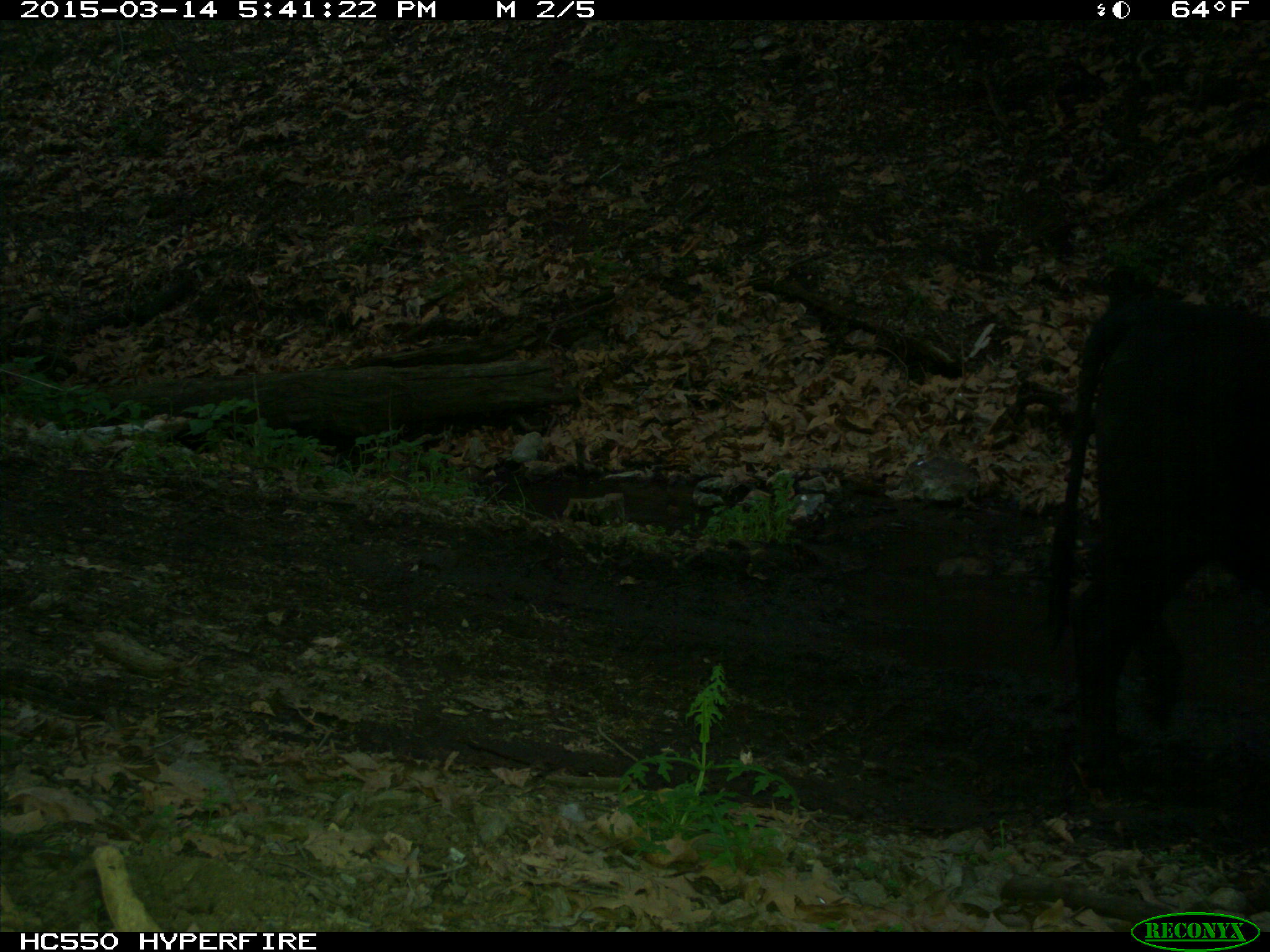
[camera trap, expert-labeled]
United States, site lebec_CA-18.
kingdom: Animalia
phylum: Chordata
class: Mammalia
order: Artiodactyla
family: Bovidae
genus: Bos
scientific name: Bos taurus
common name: domestic cow